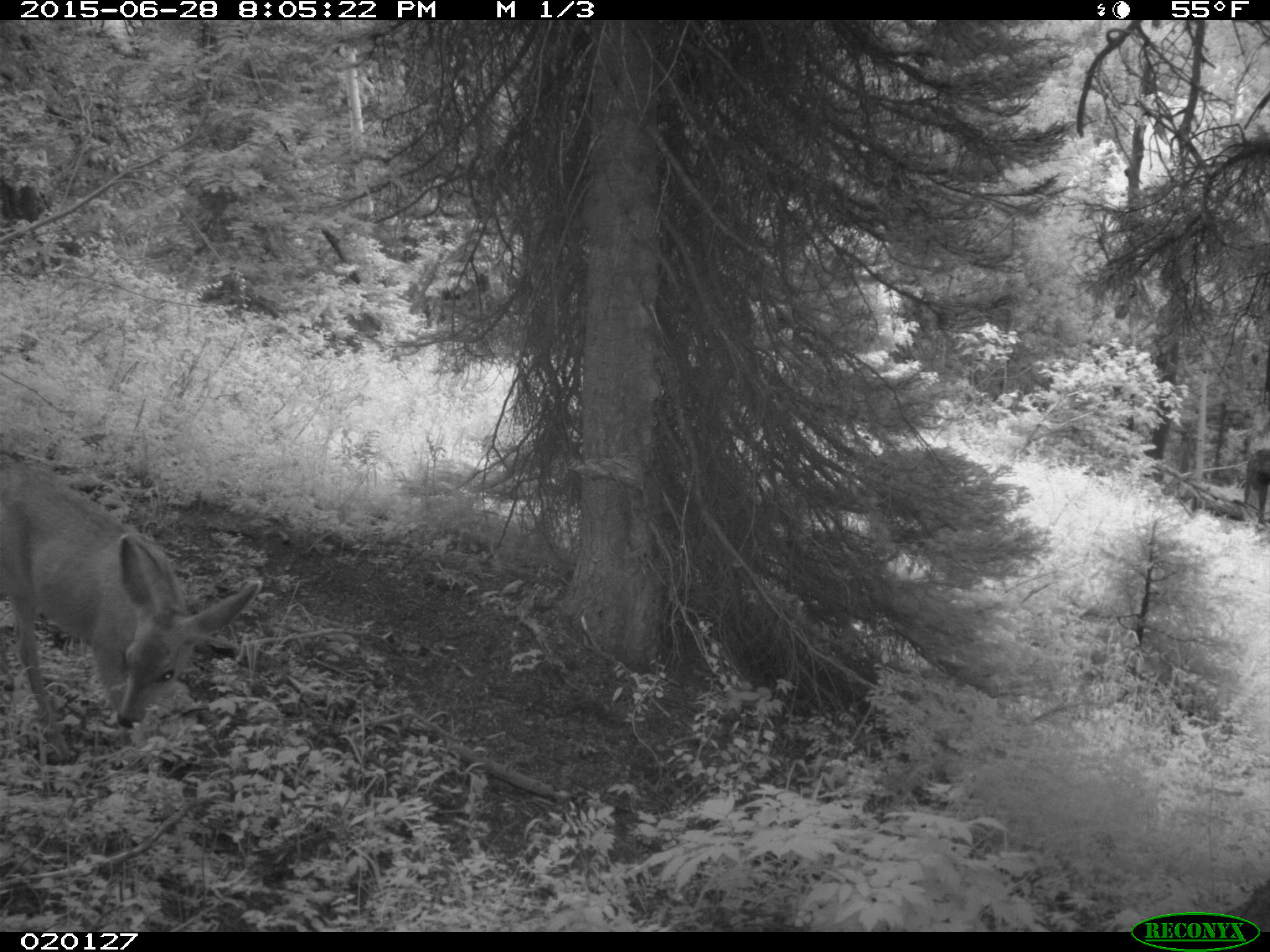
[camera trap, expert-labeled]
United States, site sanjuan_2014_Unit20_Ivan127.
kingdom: Animalia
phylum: Chordata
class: Mammalia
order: Artiodactyla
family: Cervidae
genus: Odocoileus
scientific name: Odocoileus hemionus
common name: mule deer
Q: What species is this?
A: Odocoileus hemionus (mule deer).